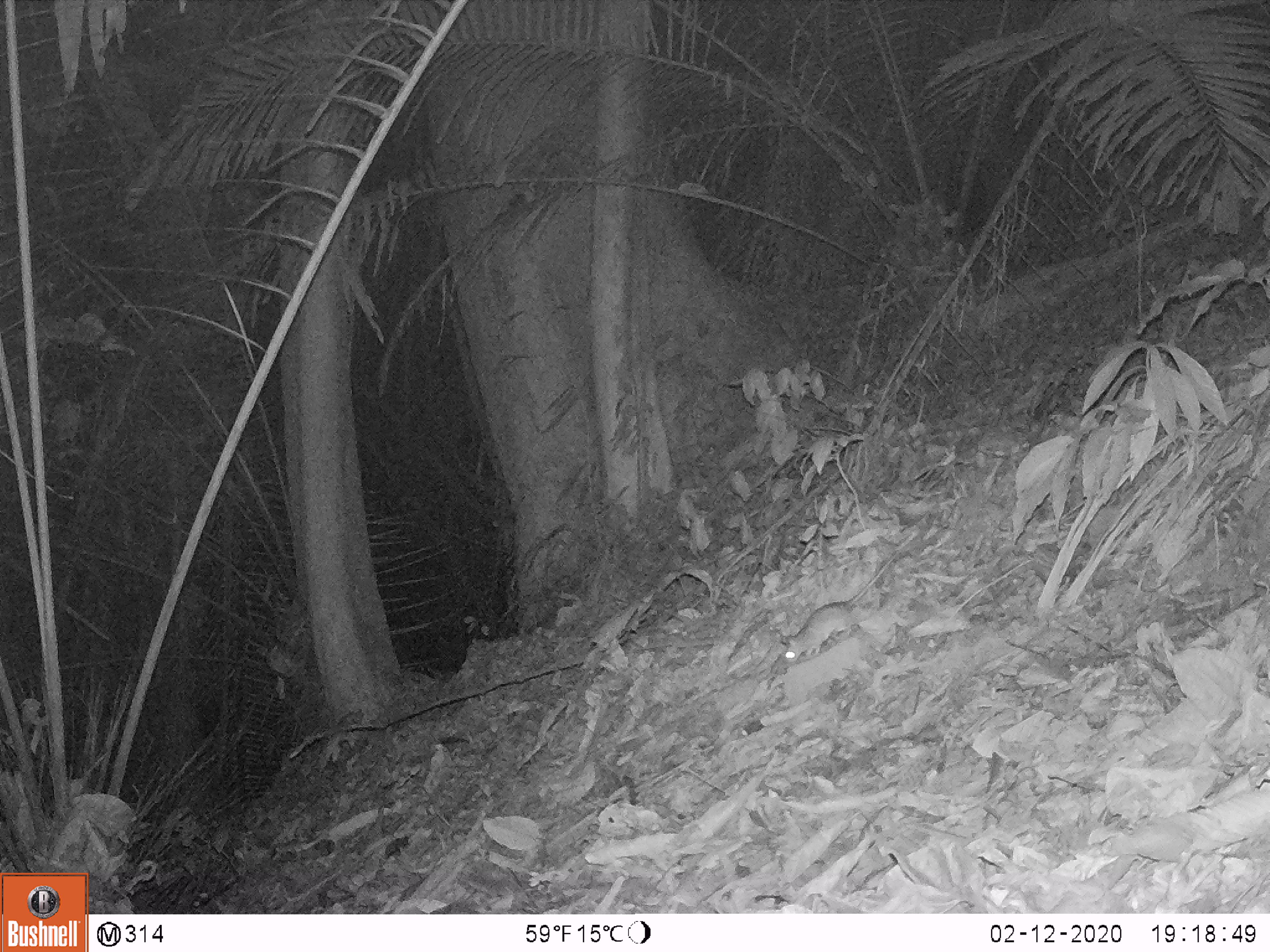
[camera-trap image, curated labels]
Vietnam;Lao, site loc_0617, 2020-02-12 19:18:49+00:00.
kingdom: Animalia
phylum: Chordata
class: Mammalia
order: Rodentia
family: Muridae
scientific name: Muridae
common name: old-world mice and rats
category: unidentified murid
Unidentified murid (old-world mice and rats) (Muridae). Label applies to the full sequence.